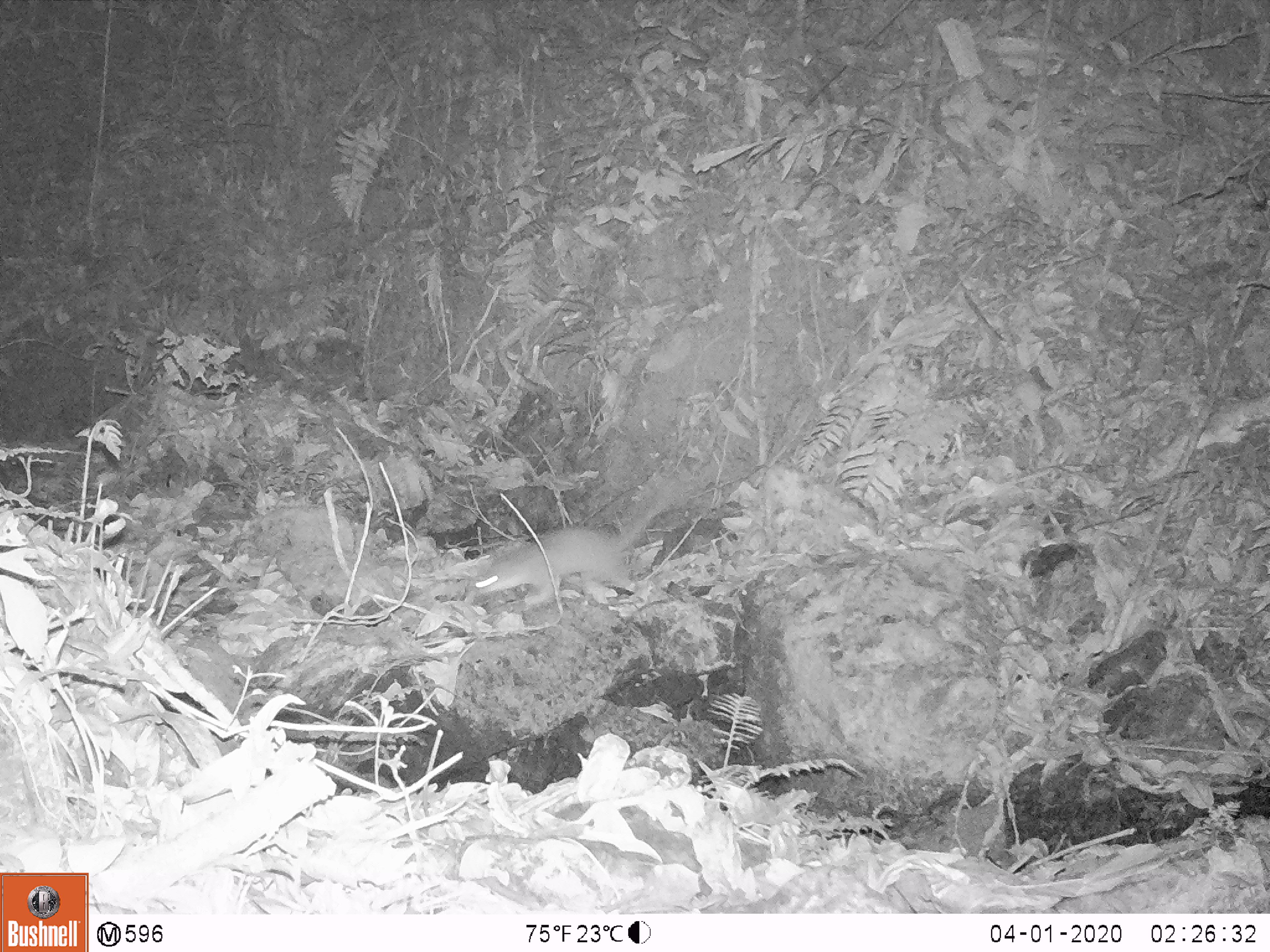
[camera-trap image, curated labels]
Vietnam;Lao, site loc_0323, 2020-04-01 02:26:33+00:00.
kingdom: Animalia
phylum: Chordata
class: Mammalia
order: Carnivora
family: Mustelidae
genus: Melogale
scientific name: Melogale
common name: ferret badger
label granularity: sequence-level